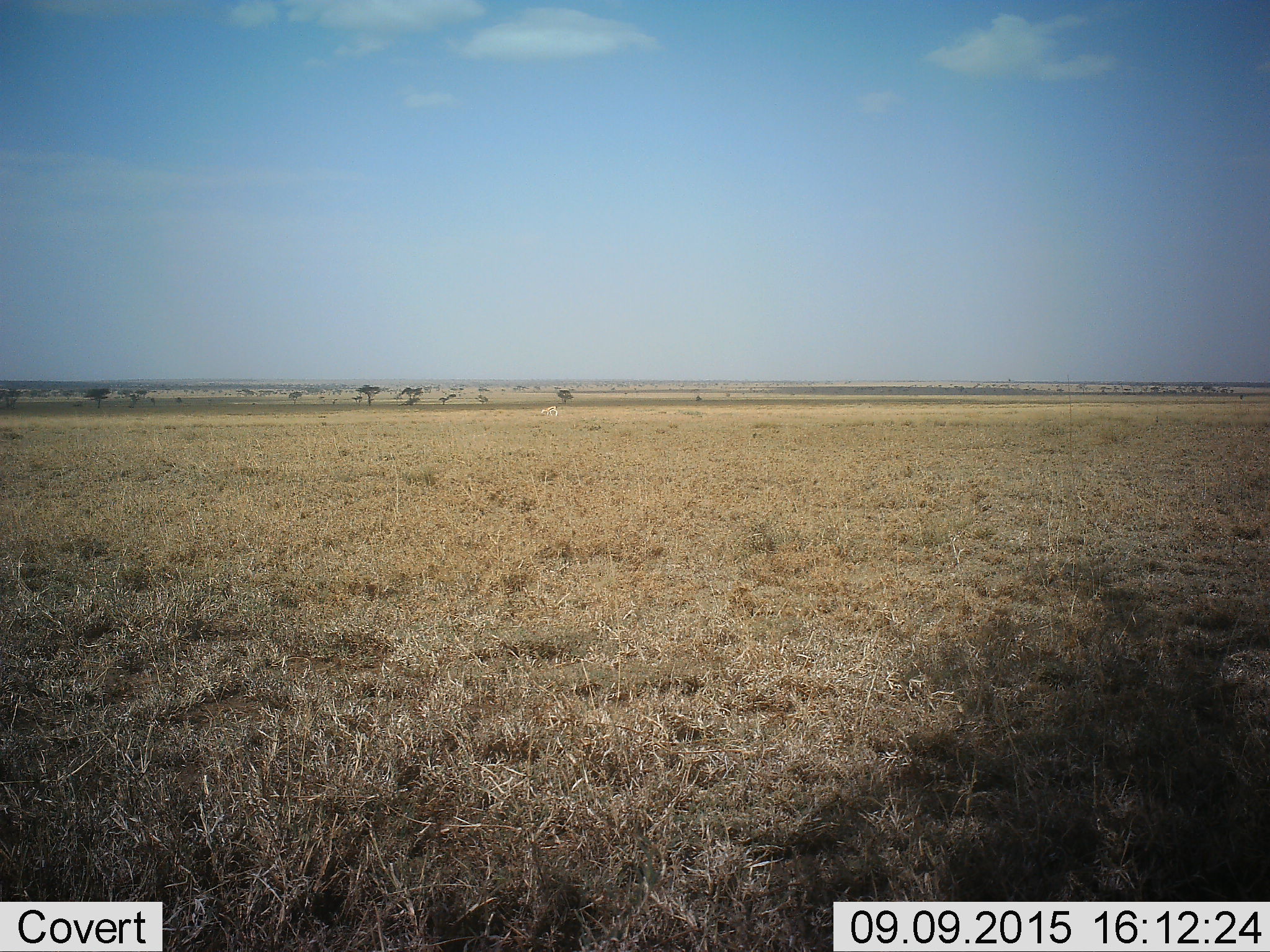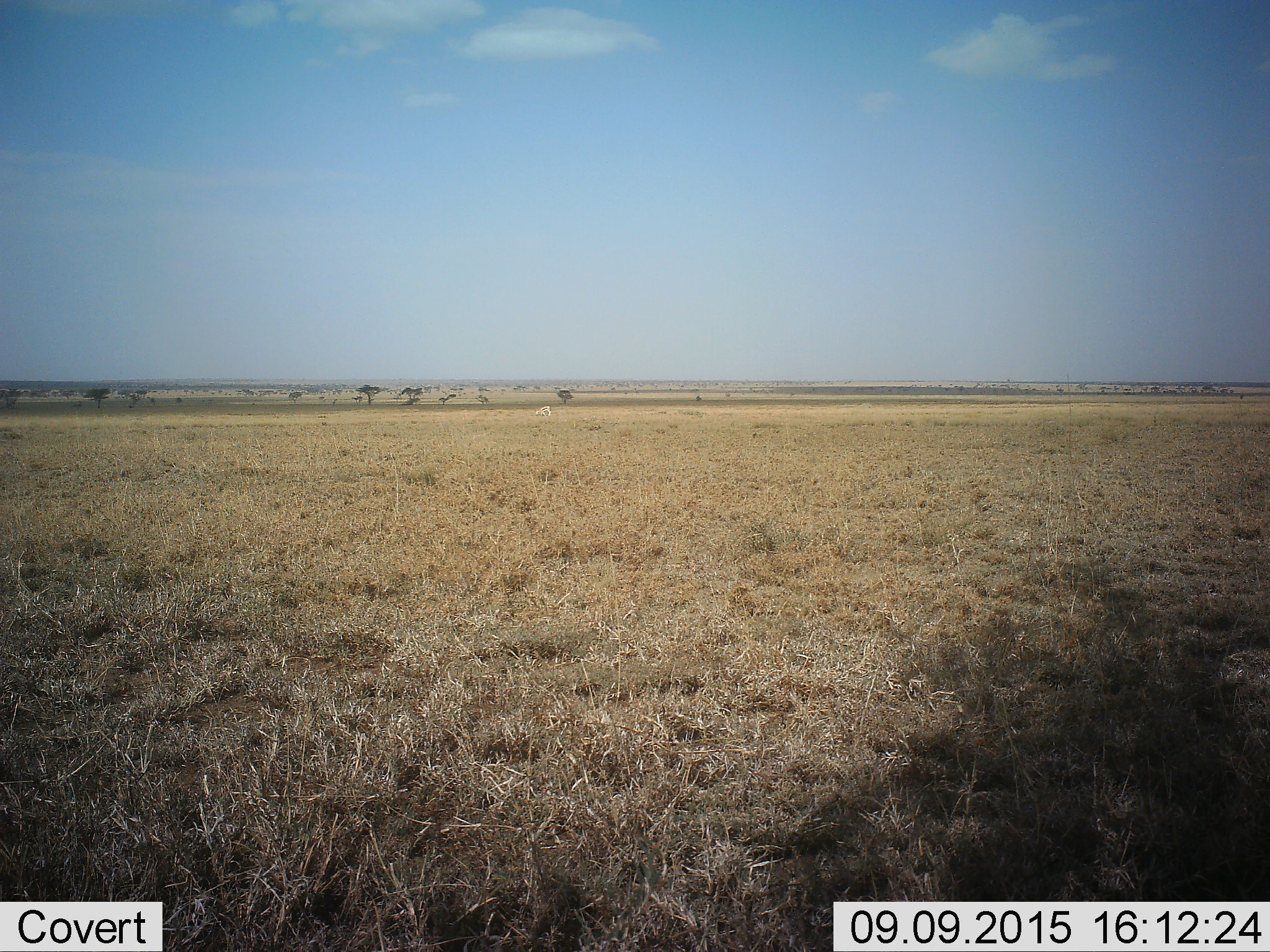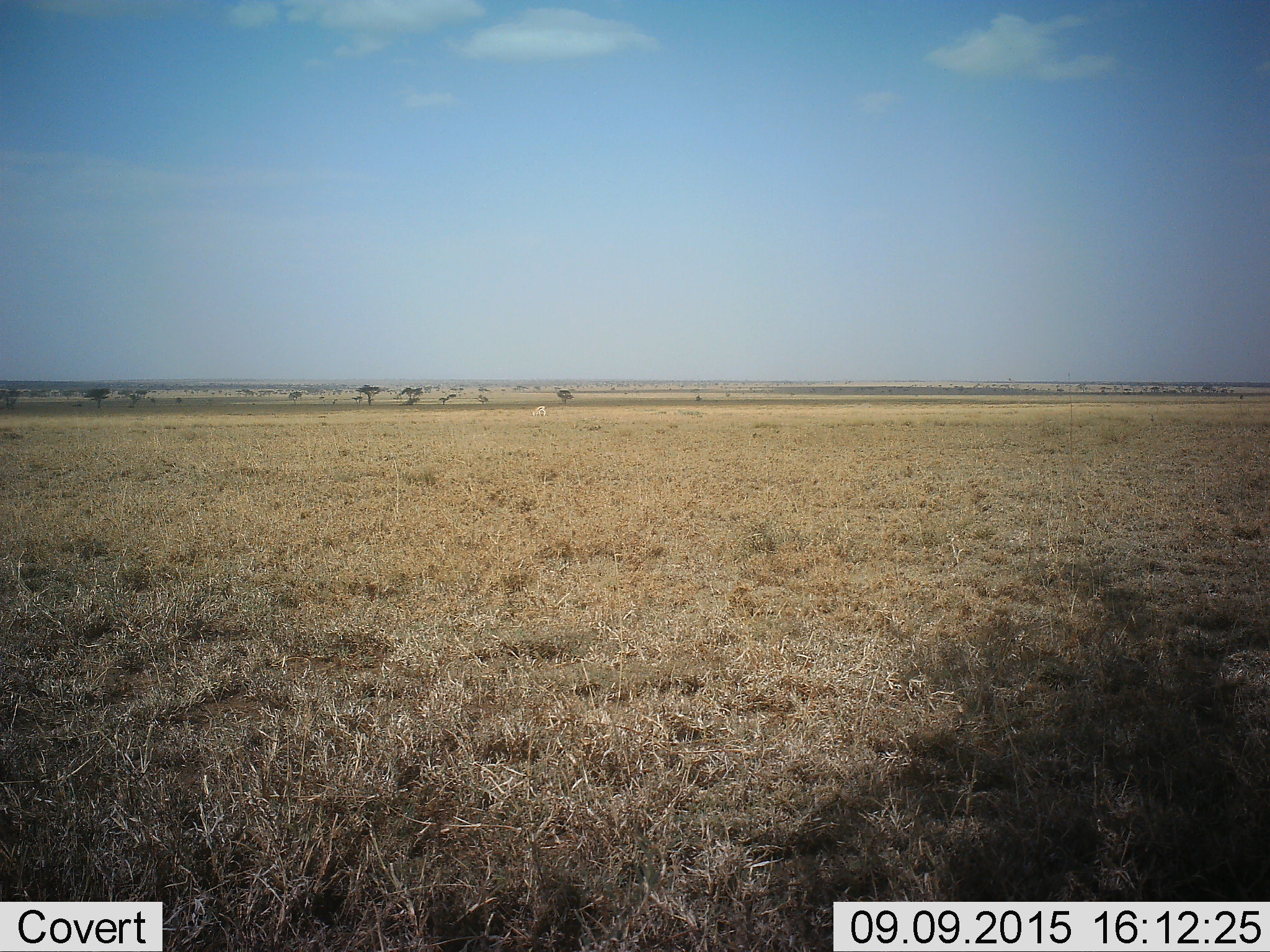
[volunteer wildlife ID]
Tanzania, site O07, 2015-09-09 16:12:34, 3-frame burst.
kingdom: Animalia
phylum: Chordata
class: Mammalia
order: Artiodactyla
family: Bovidae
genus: Eudorcas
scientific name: Eudorcas thomsonii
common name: thomson's gazelle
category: gazellethomsons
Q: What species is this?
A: Gazellethomsons (thomson's gazelle) (Eudorcas thomsonii).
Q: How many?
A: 1.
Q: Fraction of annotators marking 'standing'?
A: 12%.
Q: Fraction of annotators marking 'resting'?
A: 0%.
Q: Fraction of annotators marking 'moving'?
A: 88%.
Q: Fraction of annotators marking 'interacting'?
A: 0%.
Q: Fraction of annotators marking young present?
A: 0%.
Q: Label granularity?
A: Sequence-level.